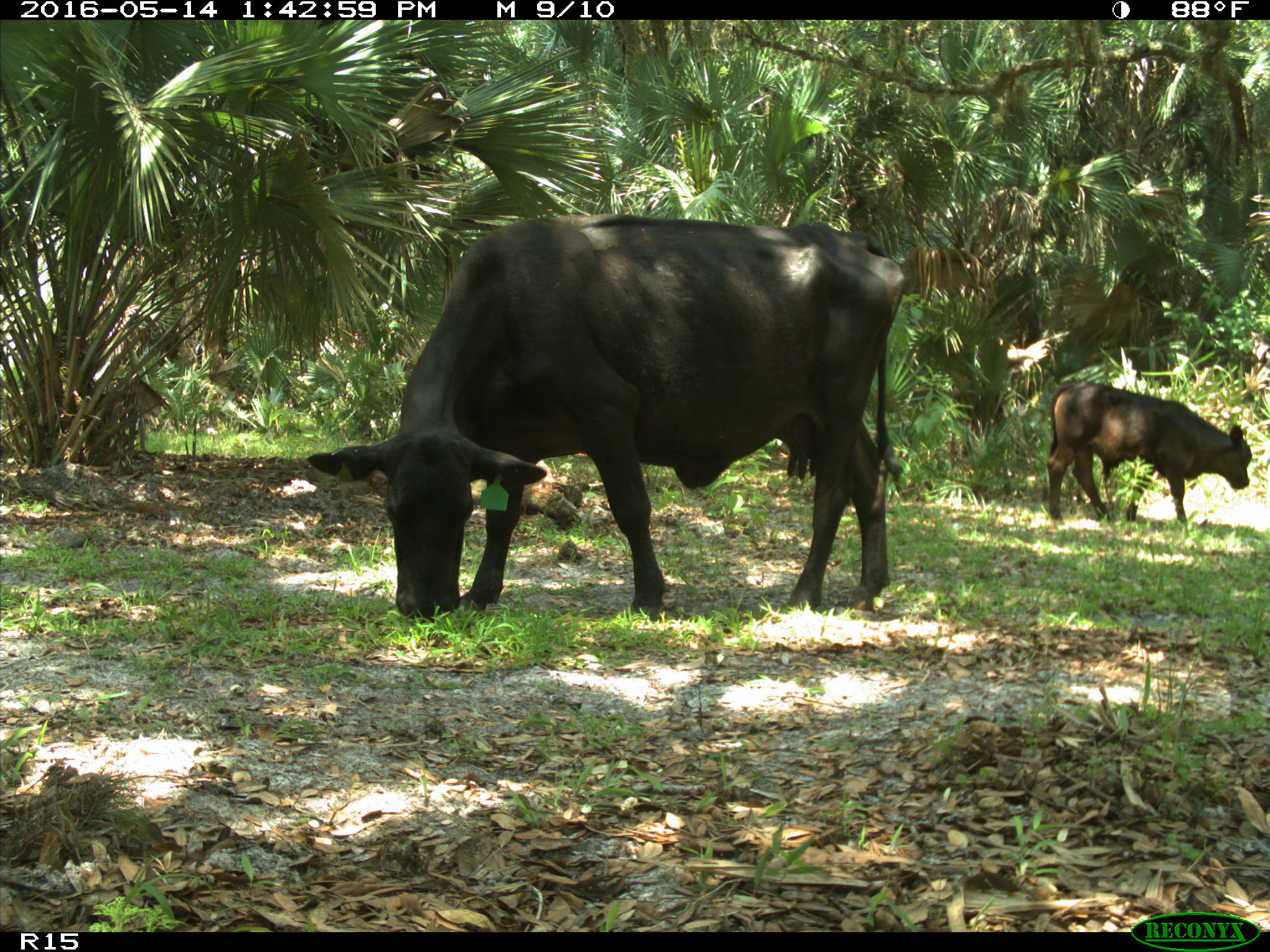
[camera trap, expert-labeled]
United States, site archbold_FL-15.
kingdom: Animalia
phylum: Chordata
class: Mammalia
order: Artiodactyla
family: Bovidae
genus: Bos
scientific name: Bos taurus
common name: domestic cow